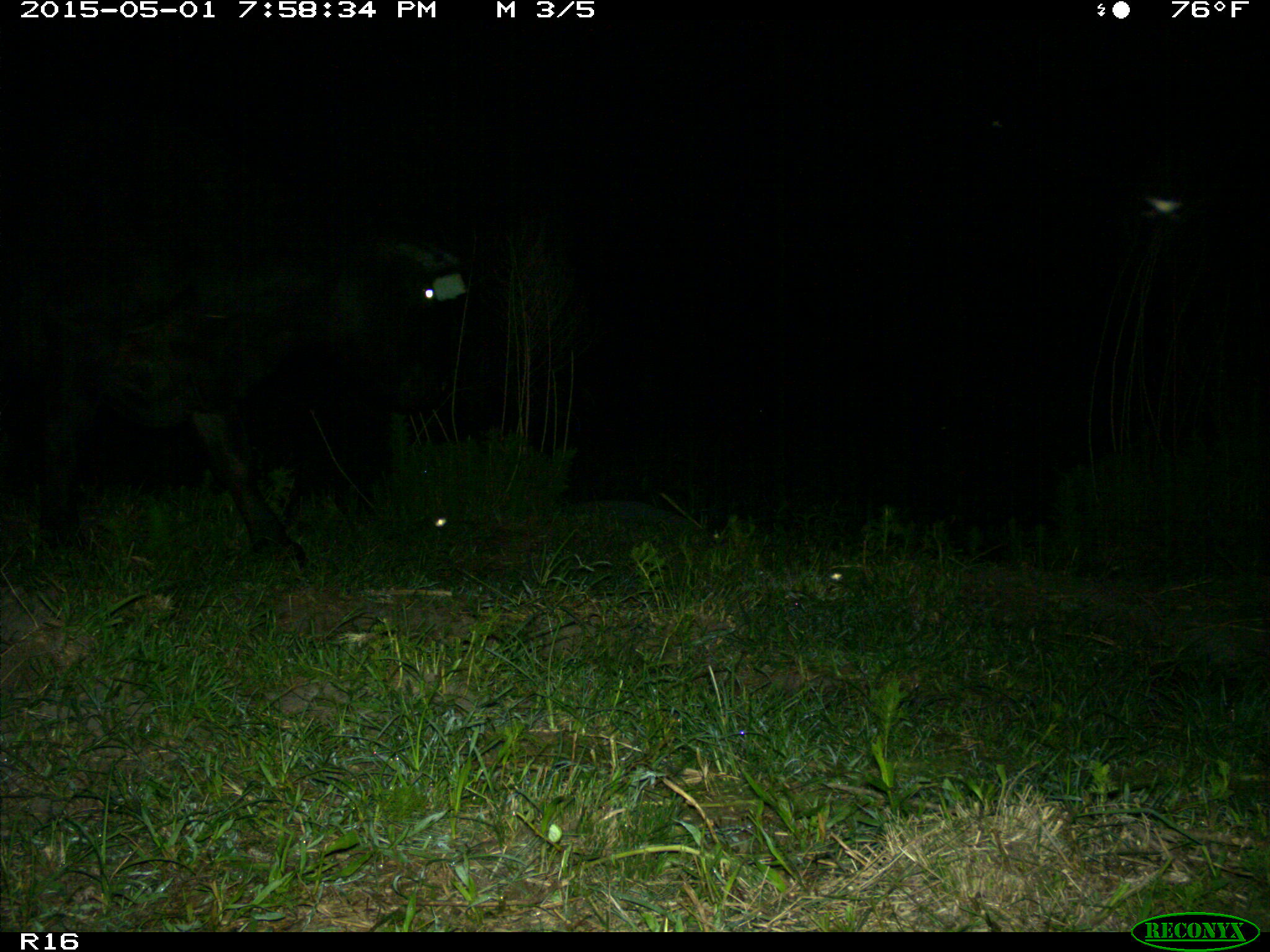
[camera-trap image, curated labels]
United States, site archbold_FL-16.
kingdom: Animalia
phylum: Chordata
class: Mammalia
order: Artiodactyla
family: Bovidae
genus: Bos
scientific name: Bos taurus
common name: domestic cow